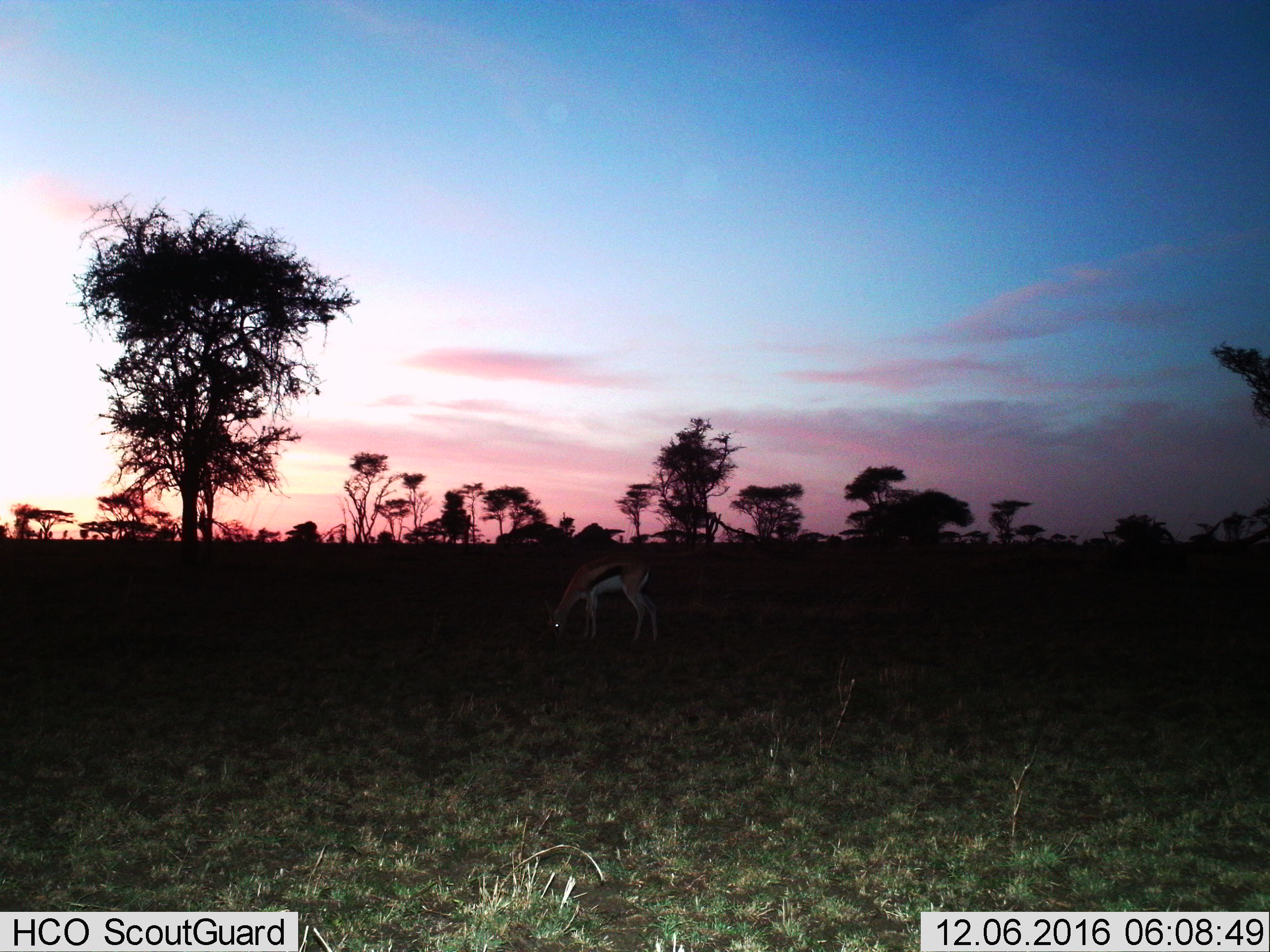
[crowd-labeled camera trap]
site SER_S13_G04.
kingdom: Animalia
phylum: Chordata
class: Mammalia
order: Artiodactyla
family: Bovidae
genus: Eudorcas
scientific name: Eudorcas thomsonii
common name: thomson's gazelle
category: gazellethomsons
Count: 1.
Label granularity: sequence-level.